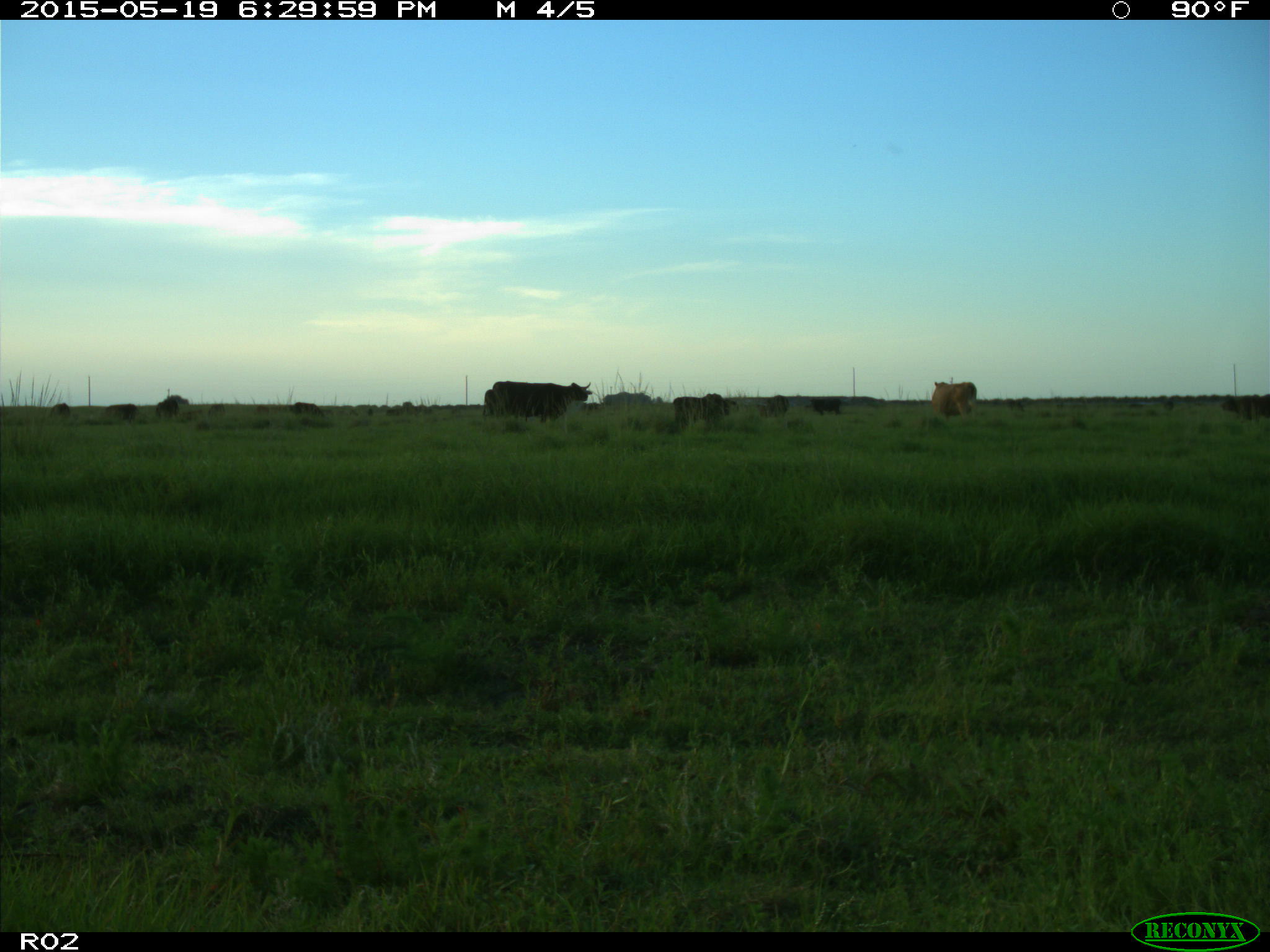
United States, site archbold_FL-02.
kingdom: Animalia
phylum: Chordata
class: Mammalia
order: Artiodactyla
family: Bovidae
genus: Bos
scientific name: Bos taurus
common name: domestic cow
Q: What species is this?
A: Bos taurus (domestic cow).